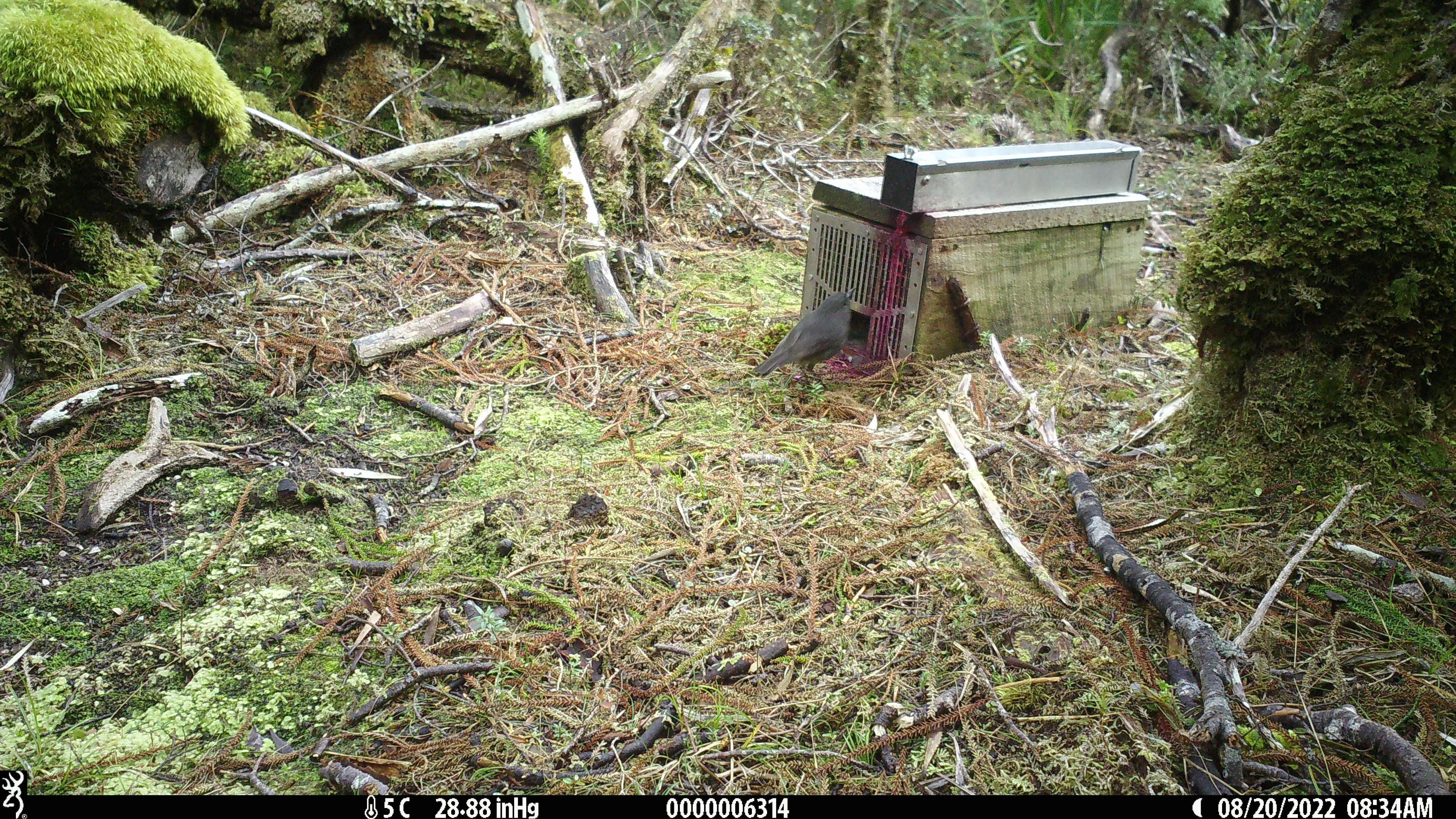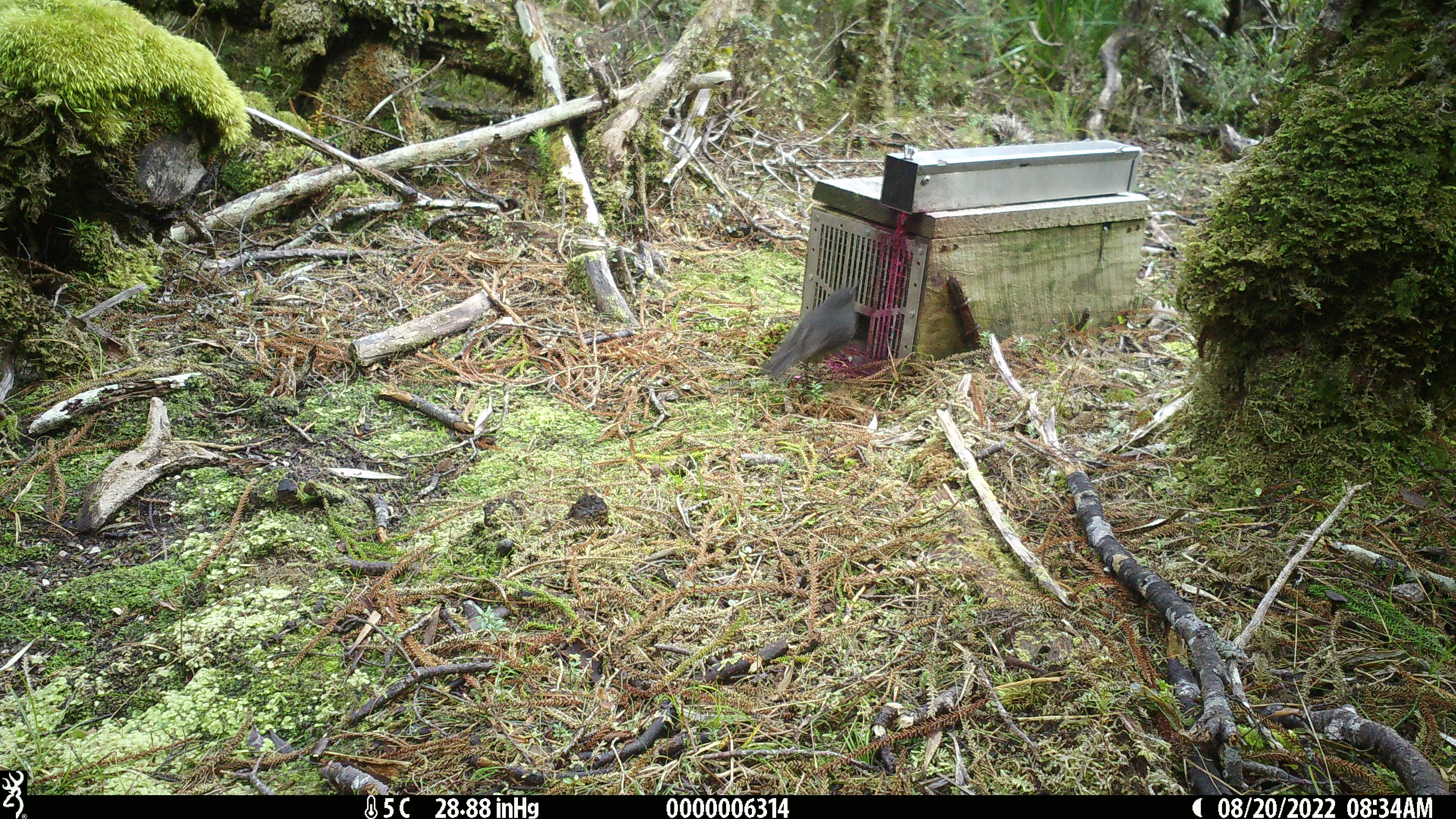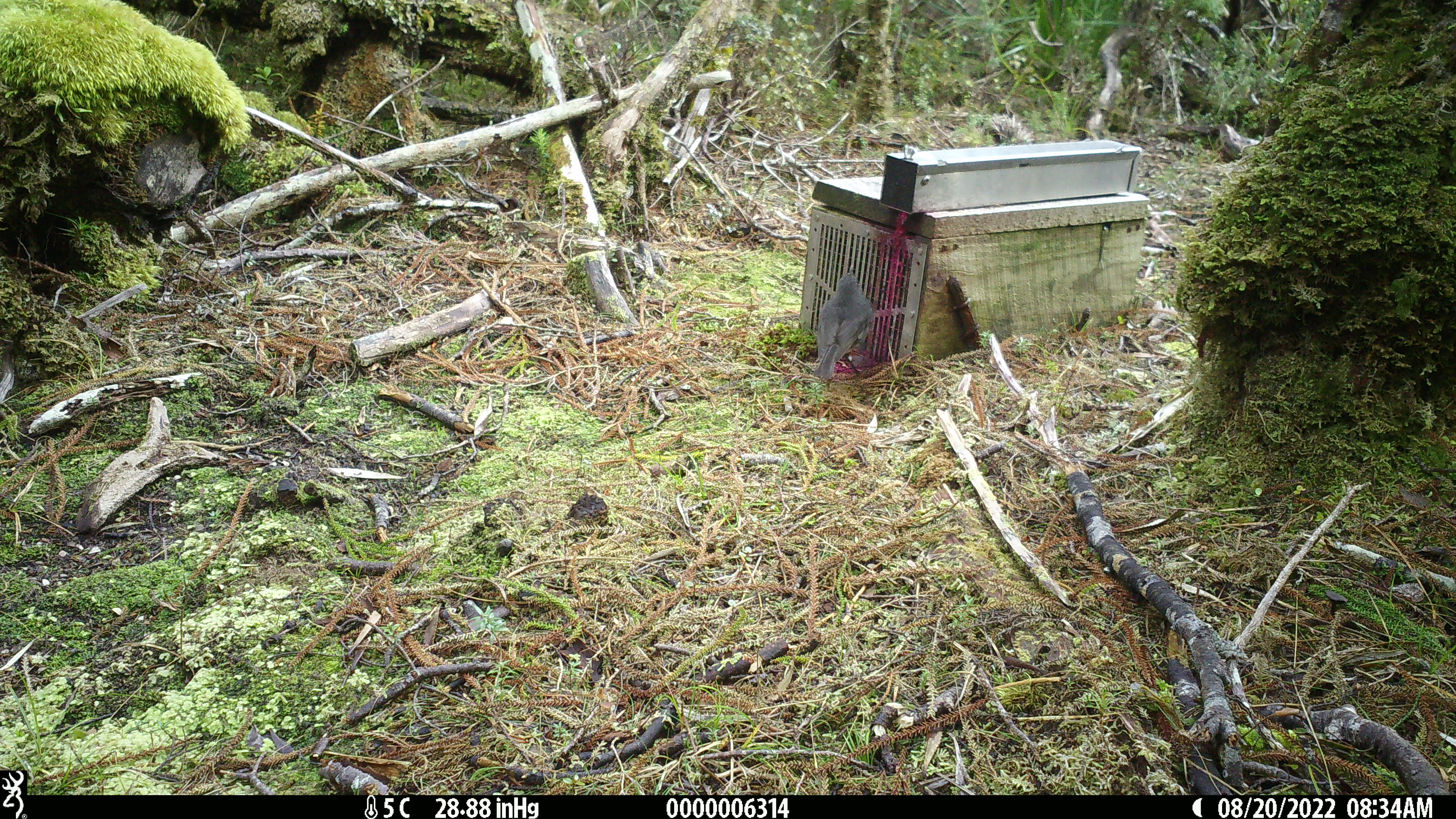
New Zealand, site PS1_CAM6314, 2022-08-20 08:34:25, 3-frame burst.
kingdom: Animalia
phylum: Chordata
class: Aves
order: Passeriformes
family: Petroicidae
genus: Petroica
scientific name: Petroica australis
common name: new zealand robin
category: robin